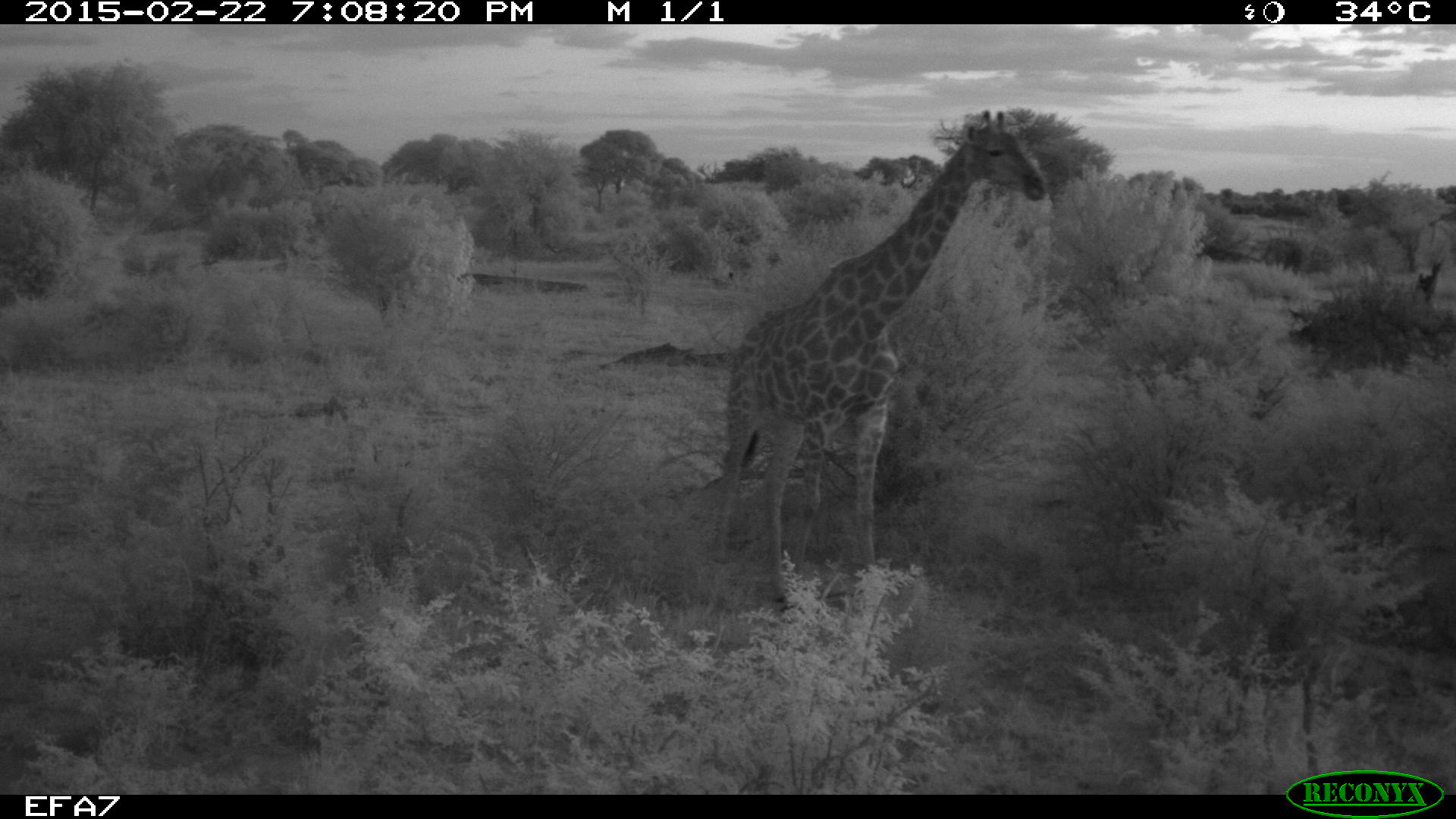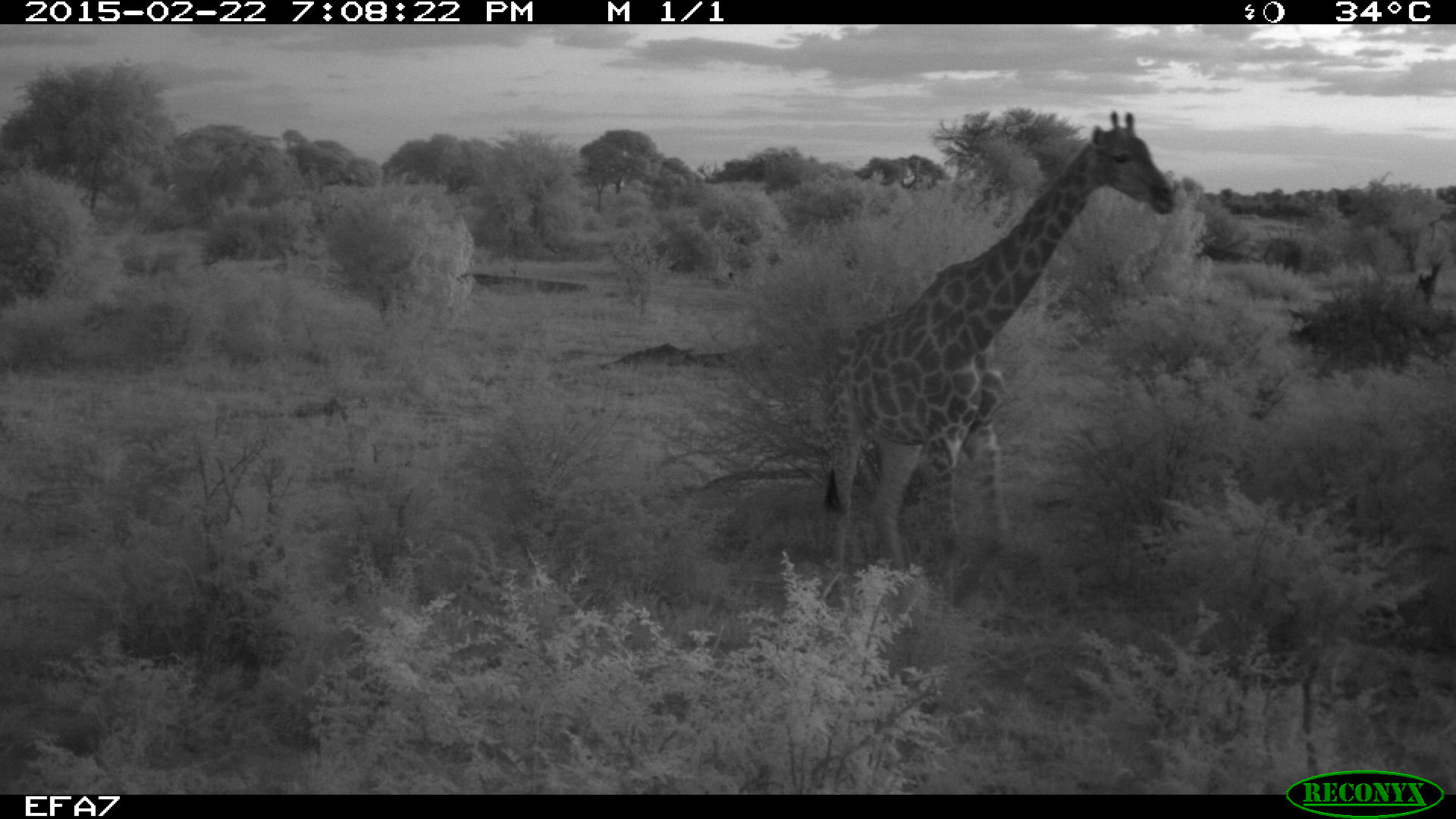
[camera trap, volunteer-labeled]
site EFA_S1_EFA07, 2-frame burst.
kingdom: Animalia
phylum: Chordata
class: Mammalia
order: Artiodactyla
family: Giraffidae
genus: Giraffa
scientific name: Giraffa camelopardalis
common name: giraffe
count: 1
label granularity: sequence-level